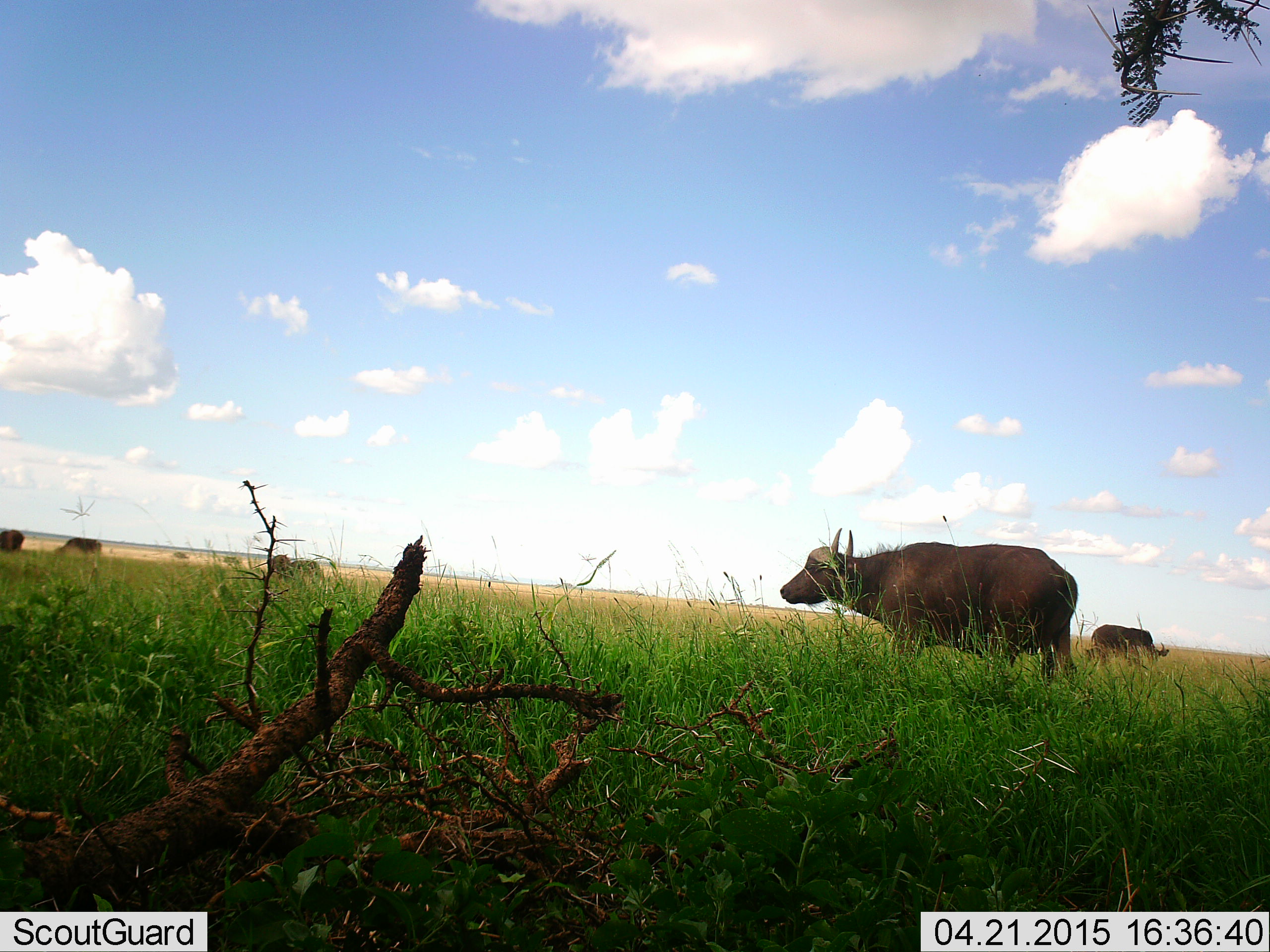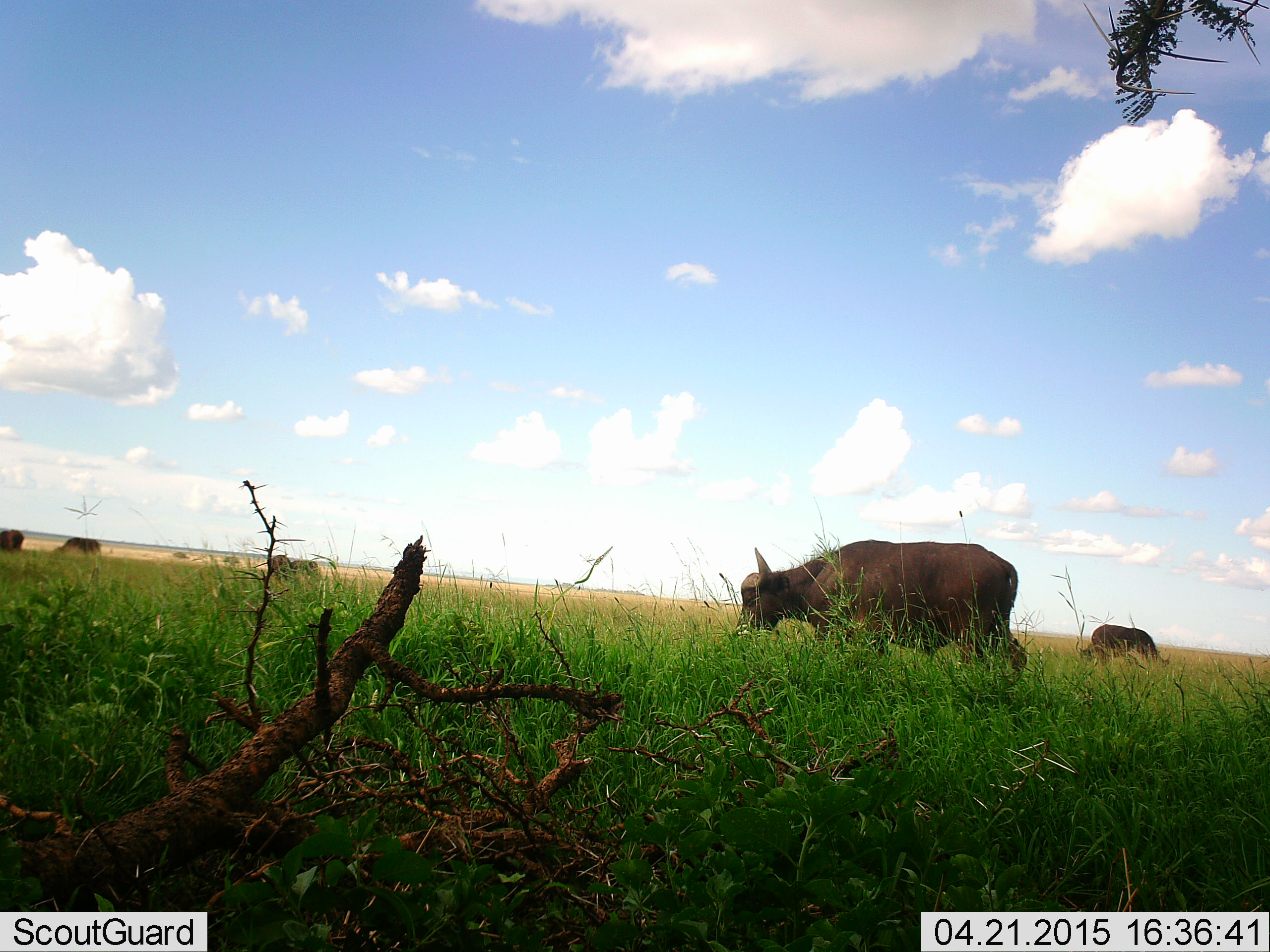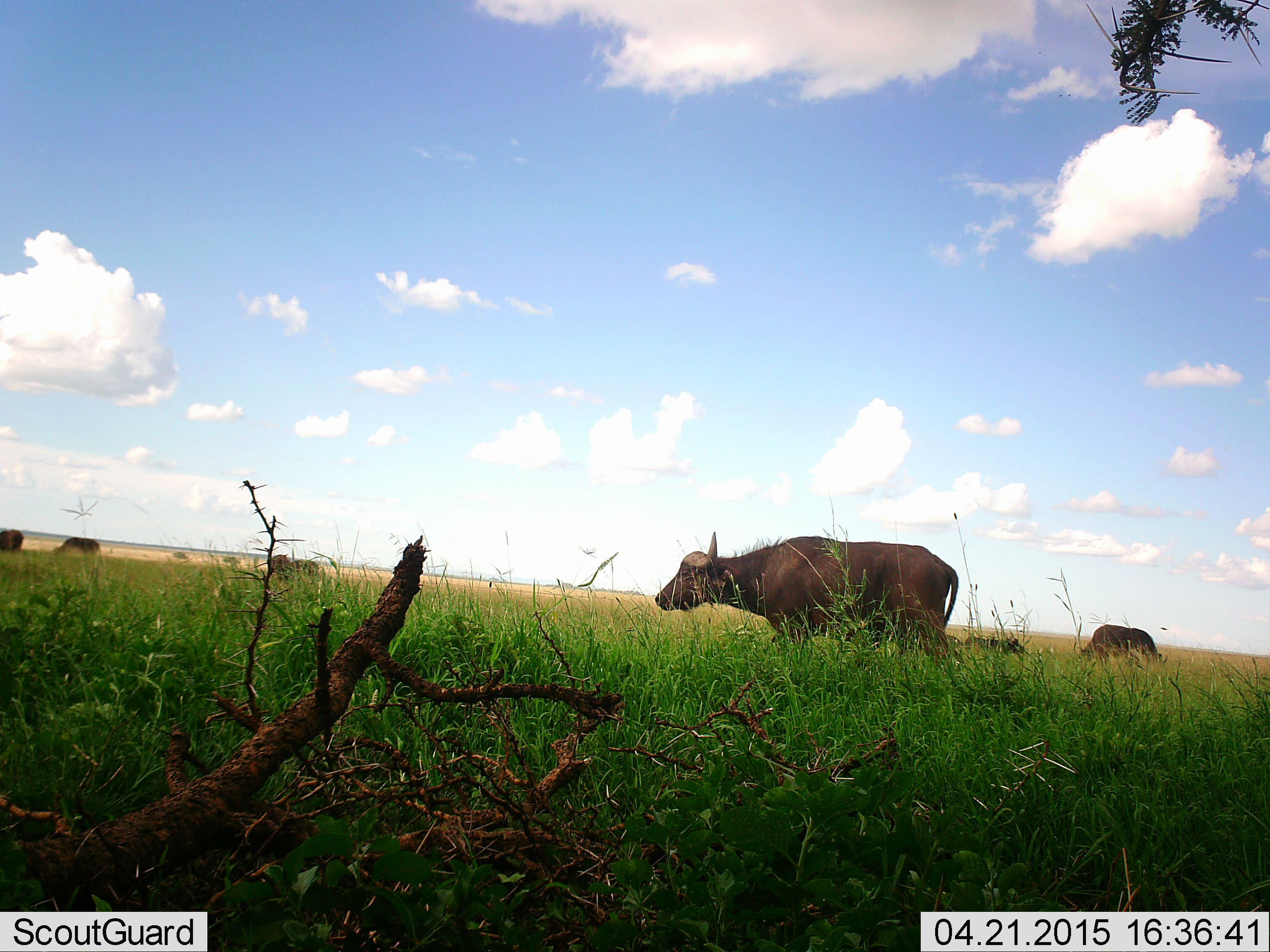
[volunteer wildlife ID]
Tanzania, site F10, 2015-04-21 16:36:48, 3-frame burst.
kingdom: Animalia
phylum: Chordata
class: Mammalia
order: Artiodactyla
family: Bovidae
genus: Syncerus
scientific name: Syncerus caffer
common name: cape buffalo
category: buffalo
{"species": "buffalo (cape buffalo) (Syncerus caffer)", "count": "6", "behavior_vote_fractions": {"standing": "40%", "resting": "10%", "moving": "40%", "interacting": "0%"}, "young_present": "0%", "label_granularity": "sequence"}